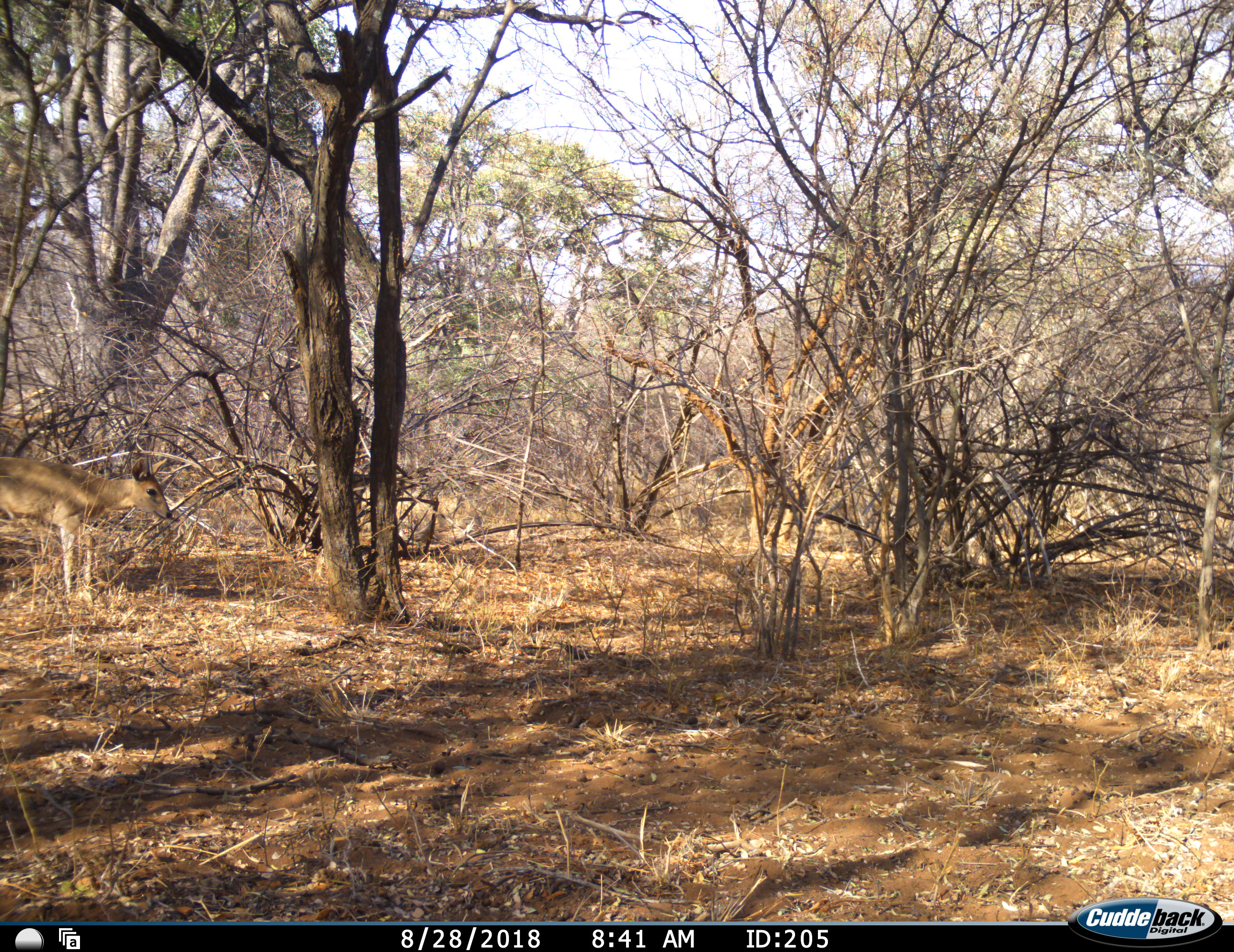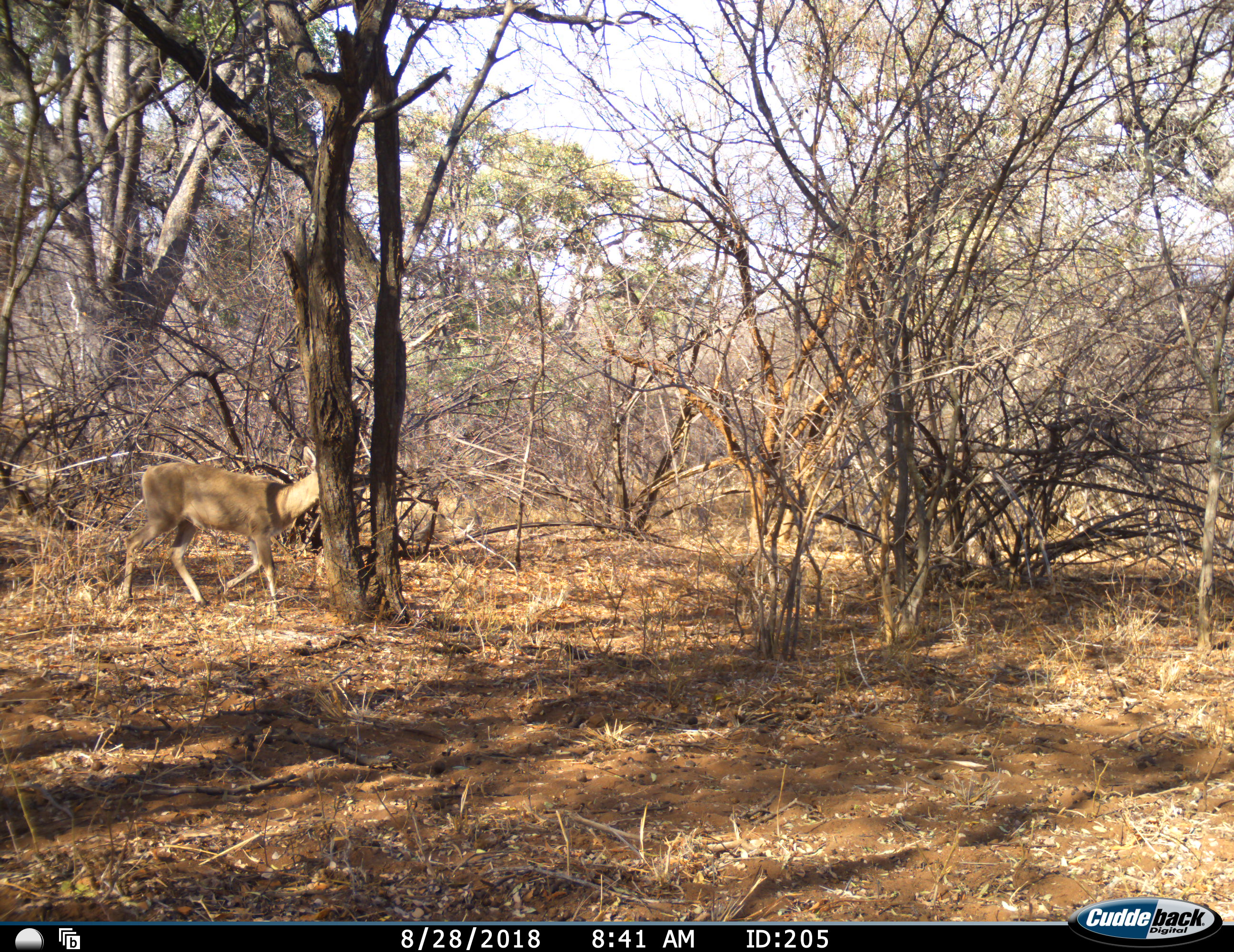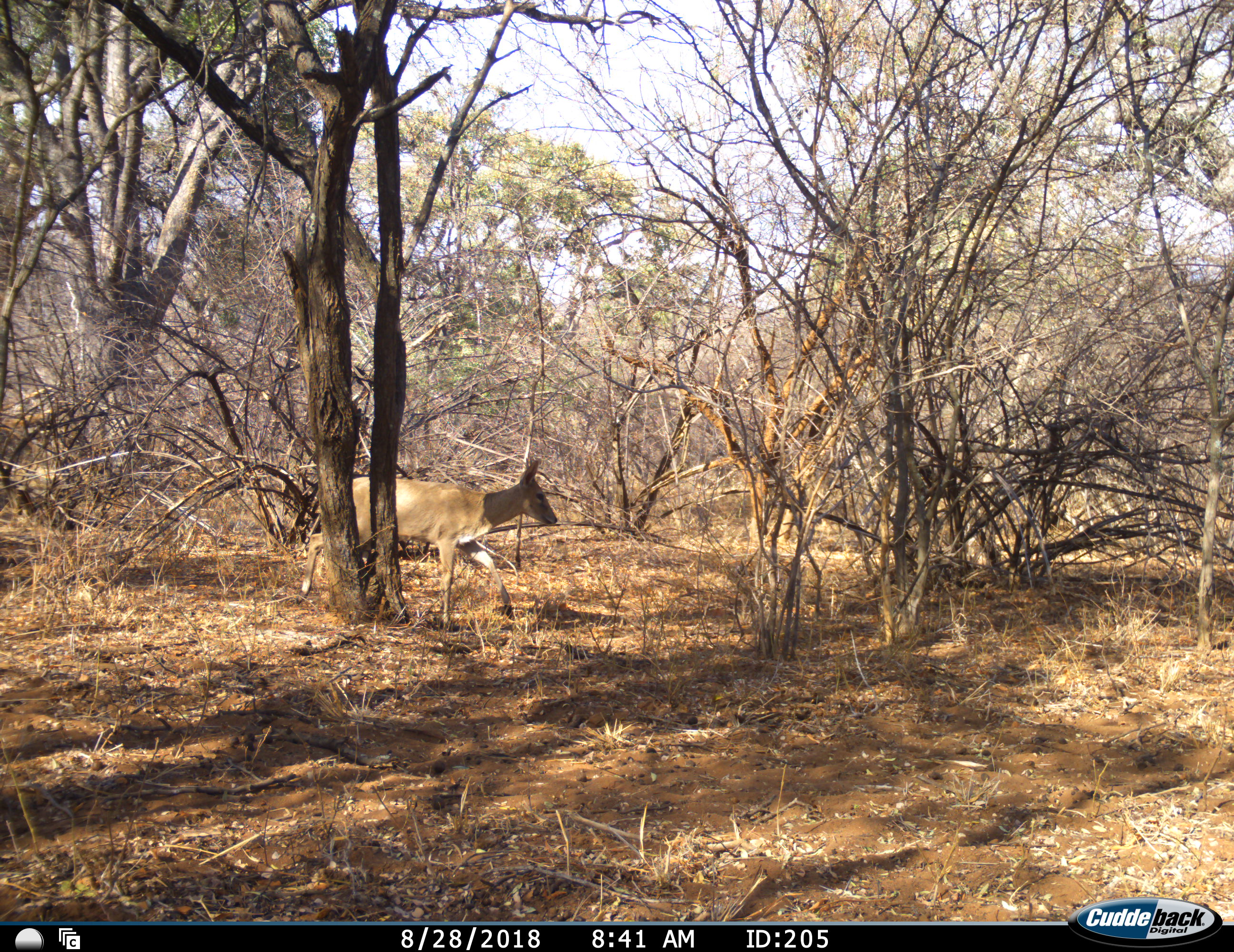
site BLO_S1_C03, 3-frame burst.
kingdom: Animalia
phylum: Chordata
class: Mammalia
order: Artiodactyla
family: Bovidae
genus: Sylvicapra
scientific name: Sylvicapra grimmia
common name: common duiker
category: duikercommongrey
Duikercommongrey (common duiker) (Sylvicapra grimmia), count 1. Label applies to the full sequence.